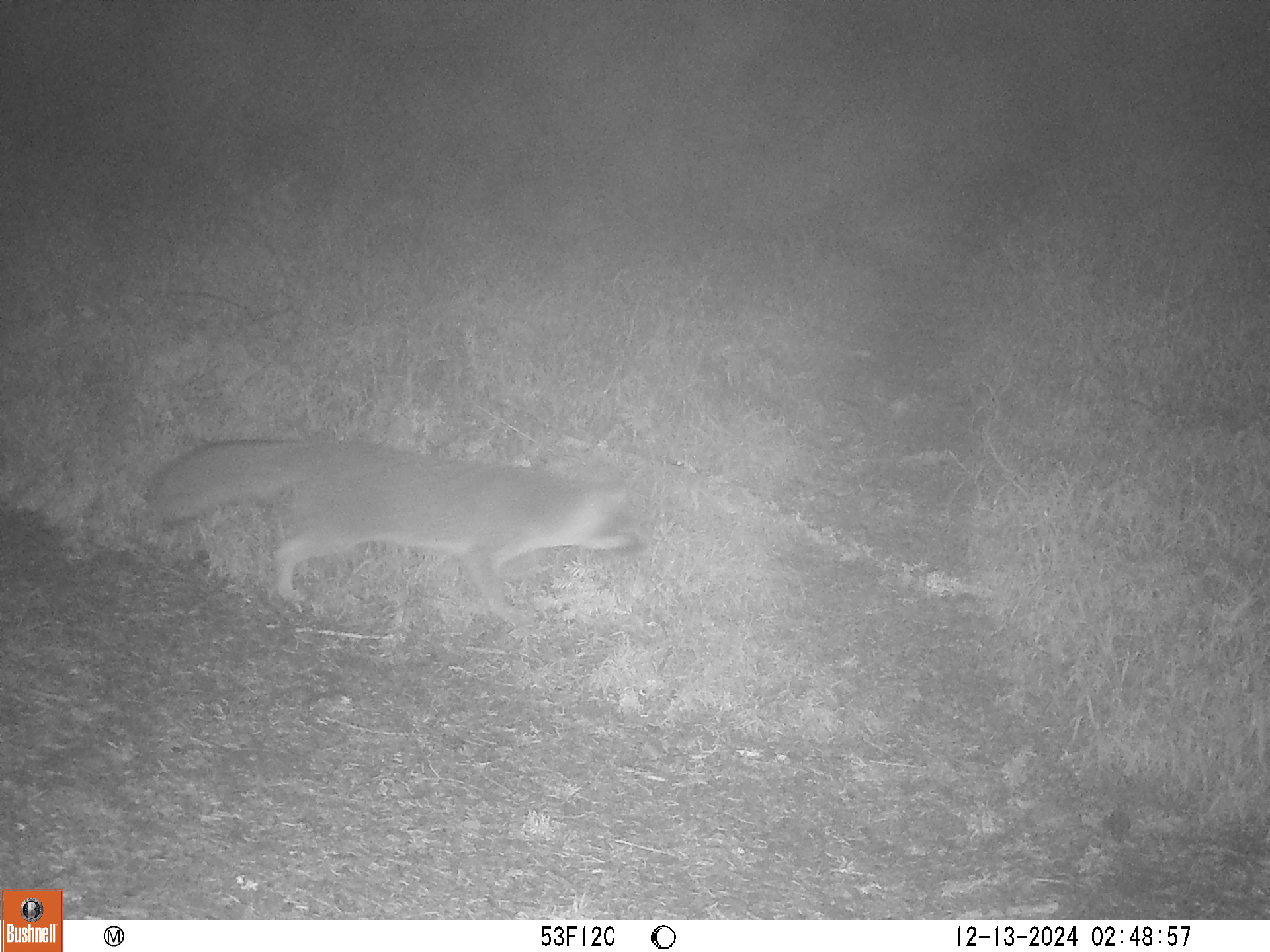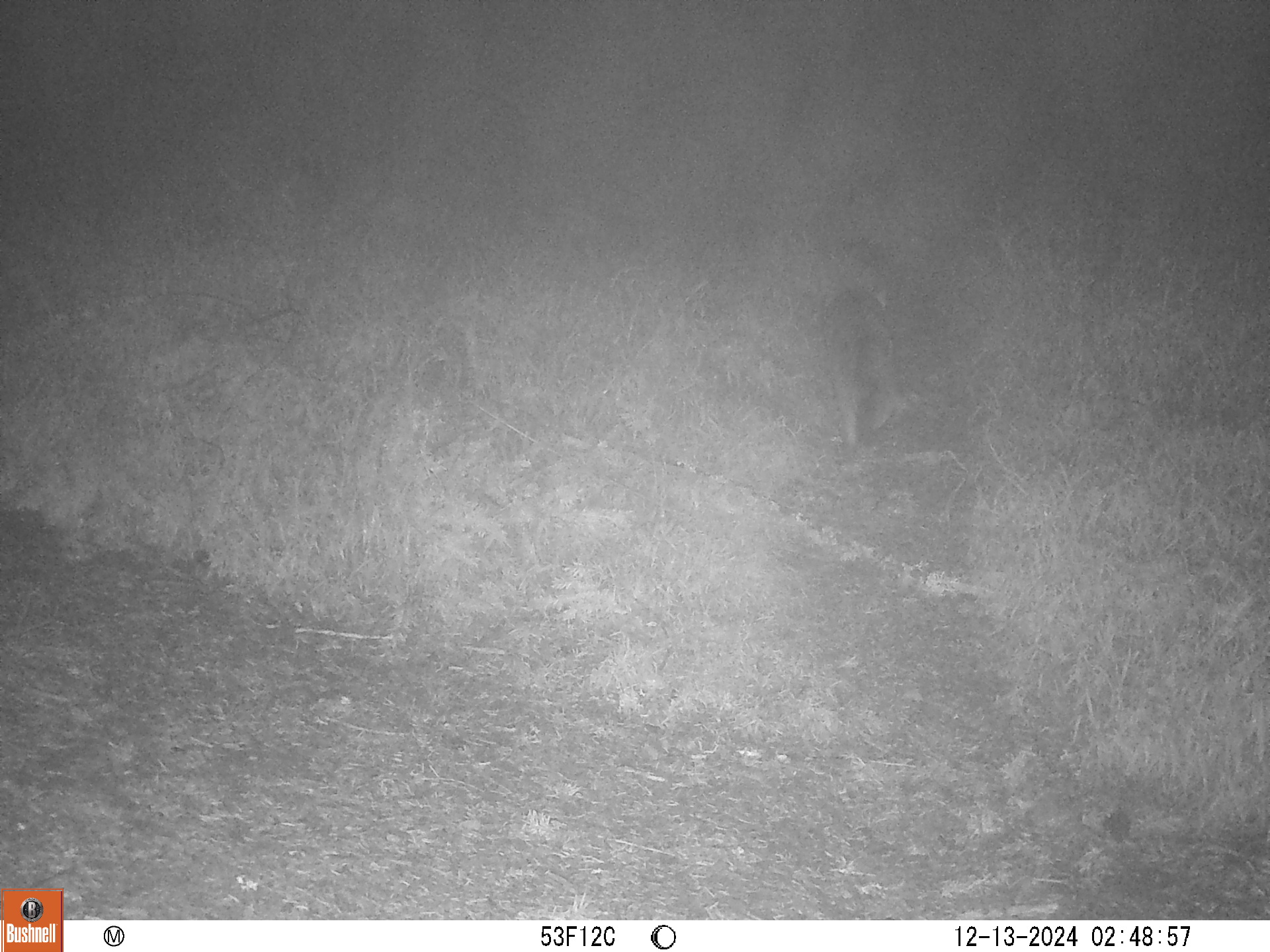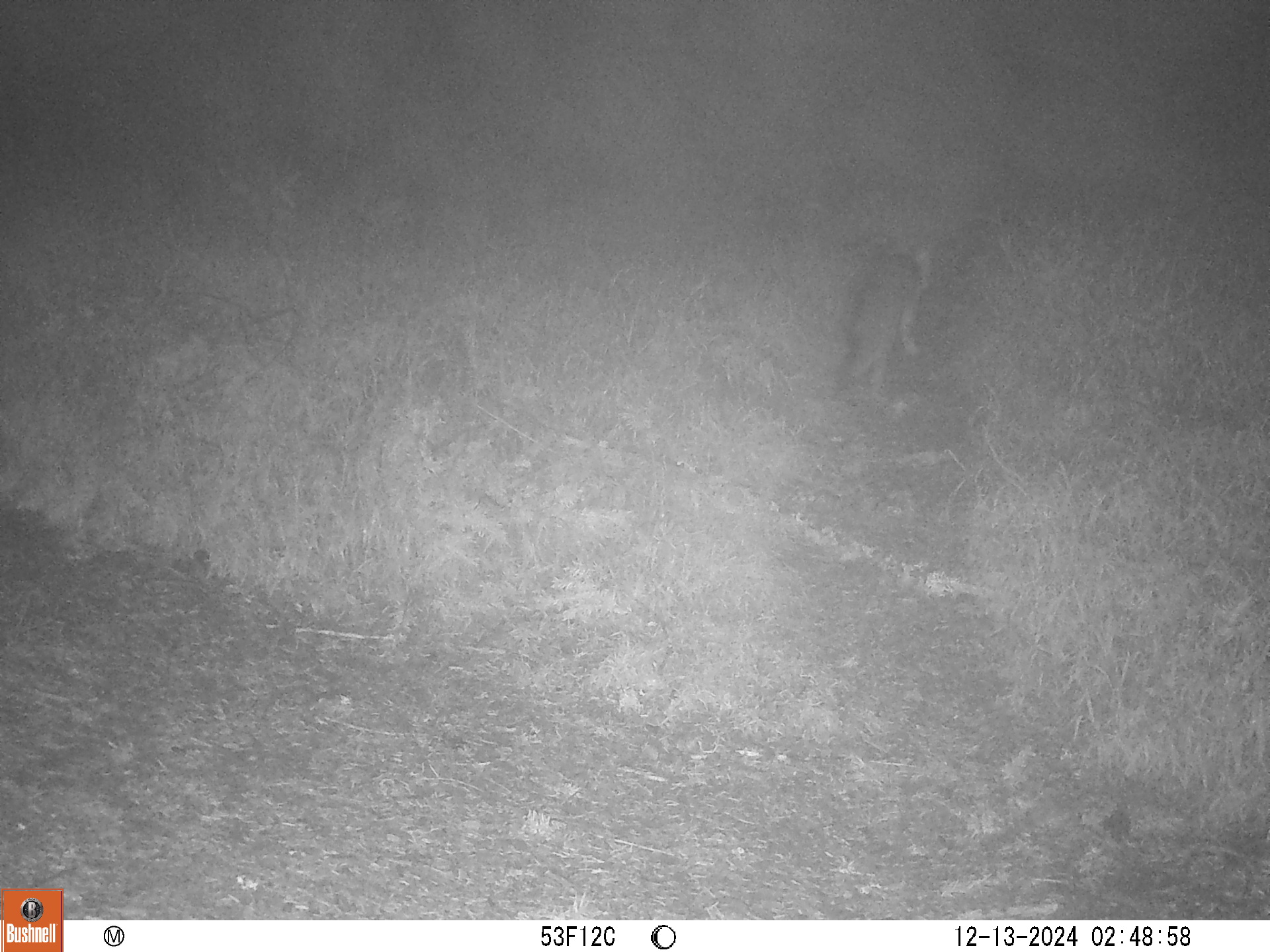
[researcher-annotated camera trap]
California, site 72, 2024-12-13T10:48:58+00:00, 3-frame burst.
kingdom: Animalia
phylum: Chordata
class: Mammalia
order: Carnivora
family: Canidae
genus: Urocyon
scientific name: Urocyon cinereoargenteus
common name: gray fox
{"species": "gray fox (Urocyon cinereoargenteus)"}